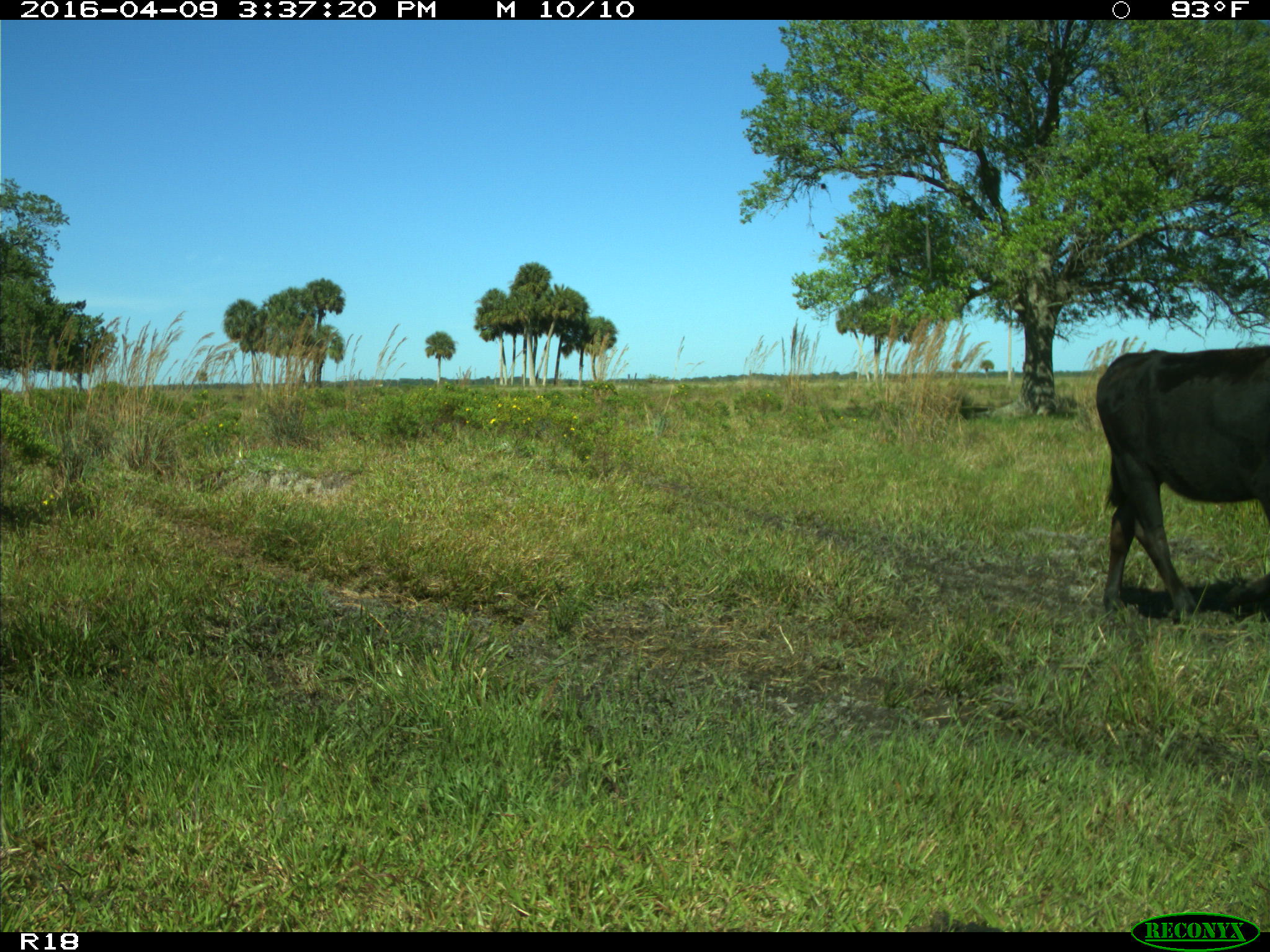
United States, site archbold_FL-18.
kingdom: Animalia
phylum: Chordata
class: Mammalia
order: Artiodactyla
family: Bovidae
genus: Bos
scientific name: Bos taurus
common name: domestic cow